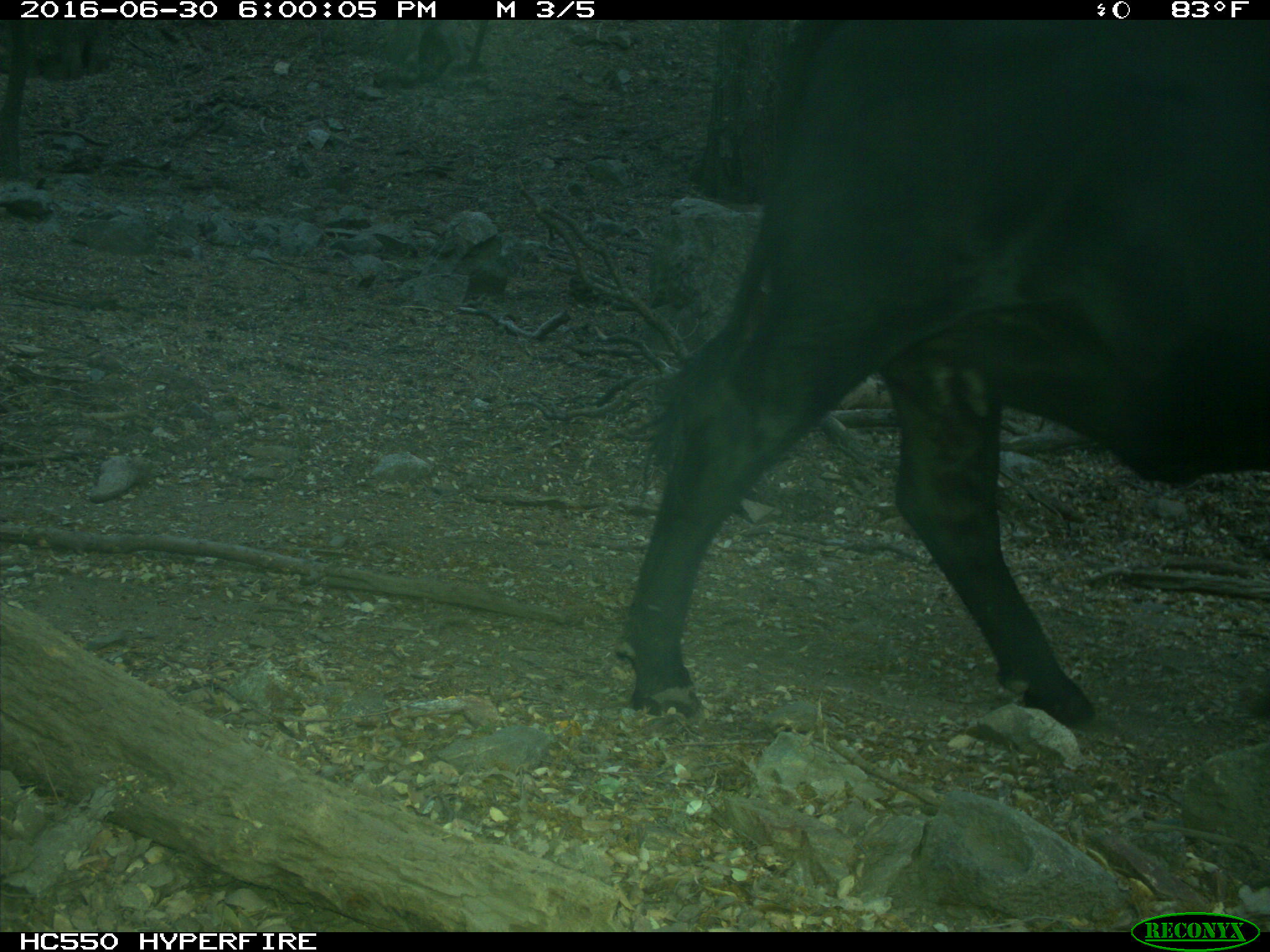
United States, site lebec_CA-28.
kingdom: Animalia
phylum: Chordata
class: Mammalia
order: Artiodactyla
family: Bovidae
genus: Bos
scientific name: Bos taurus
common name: domestic cow